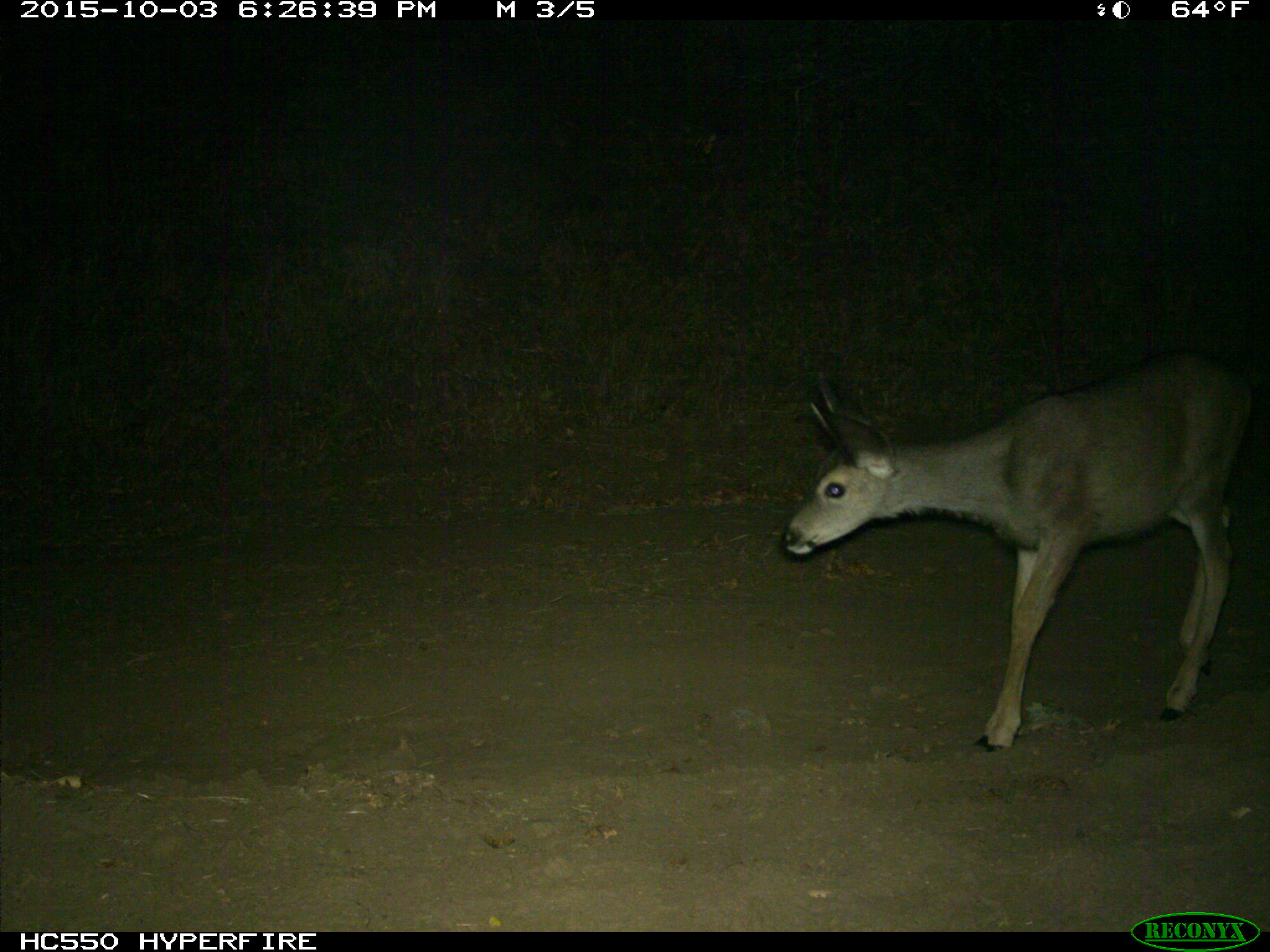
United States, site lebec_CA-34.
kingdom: Animalia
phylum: Chordata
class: Mammalia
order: Artiodactyla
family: Cervidae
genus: Odocoileus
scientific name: Odocoileus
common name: deer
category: unidentified deer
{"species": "unidentified deer (deer) (Odocoileus)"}